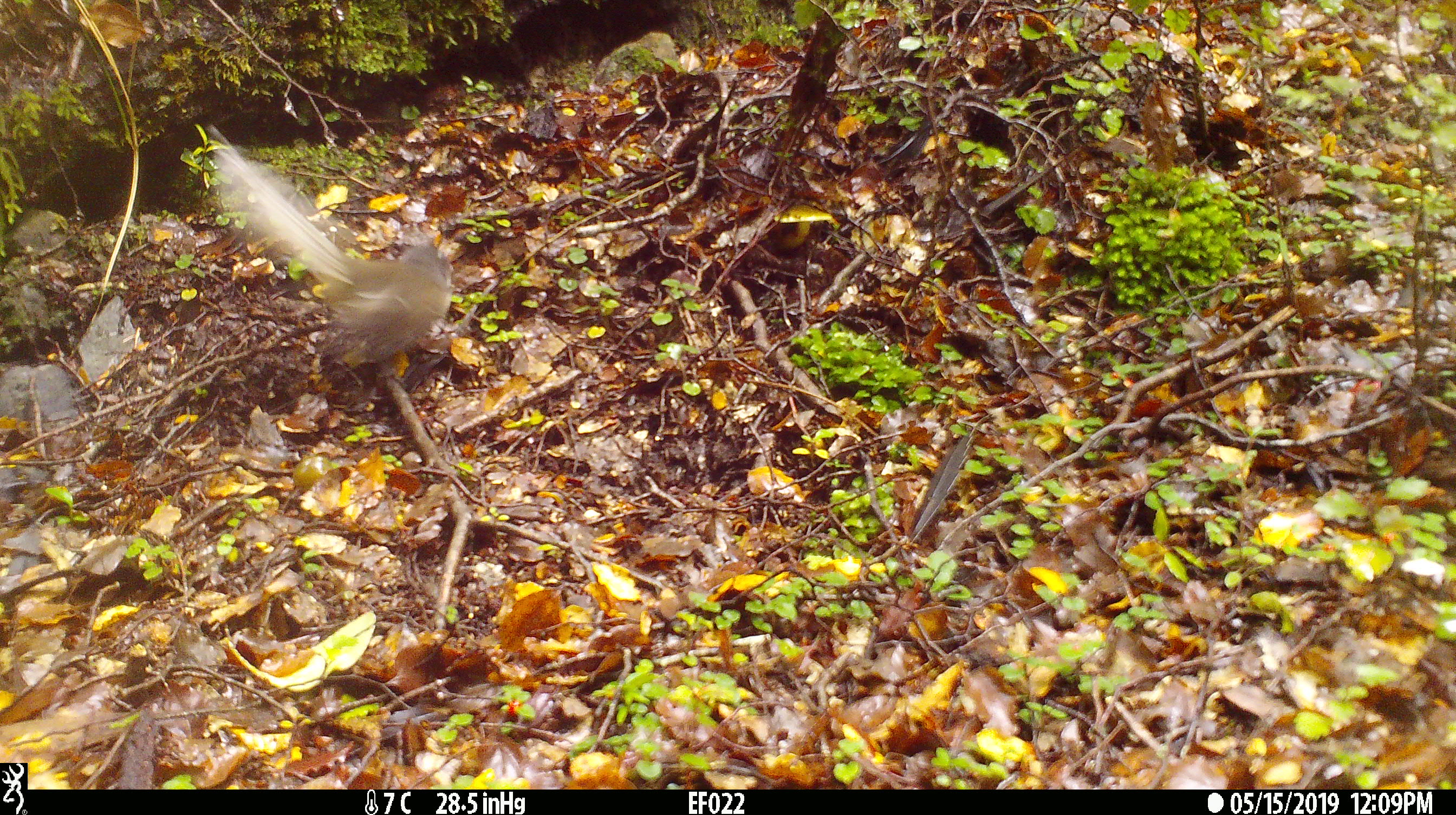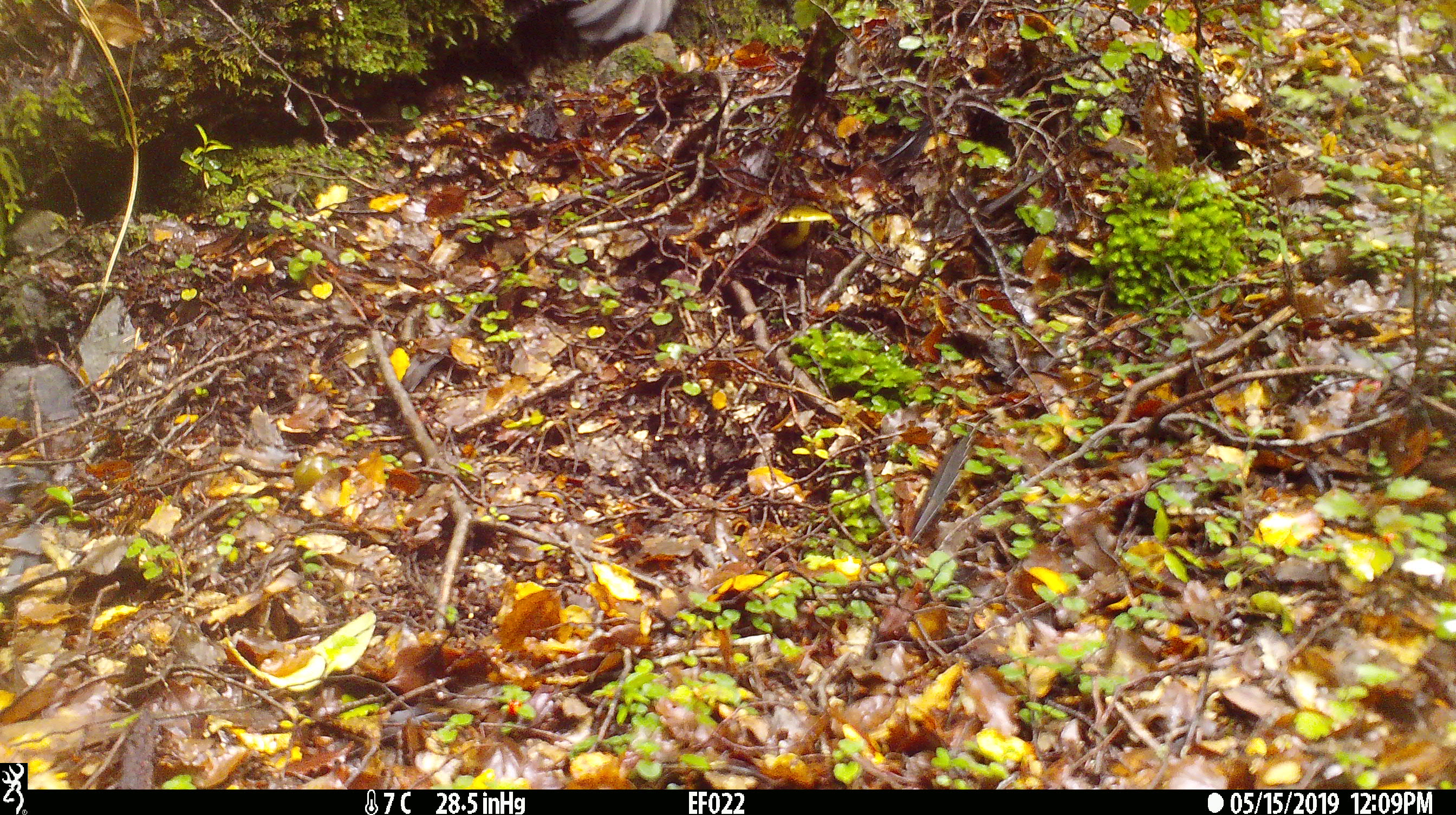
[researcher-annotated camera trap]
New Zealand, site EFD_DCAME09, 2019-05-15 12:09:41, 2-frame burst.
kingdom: Animalia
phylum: Chordata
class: Aves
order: Passeriformes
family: Rhipiduridae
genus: Rhipidura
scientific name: Rhipidura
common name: fantails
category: fantail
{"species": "fantail (fantails) (Rhipidura)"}